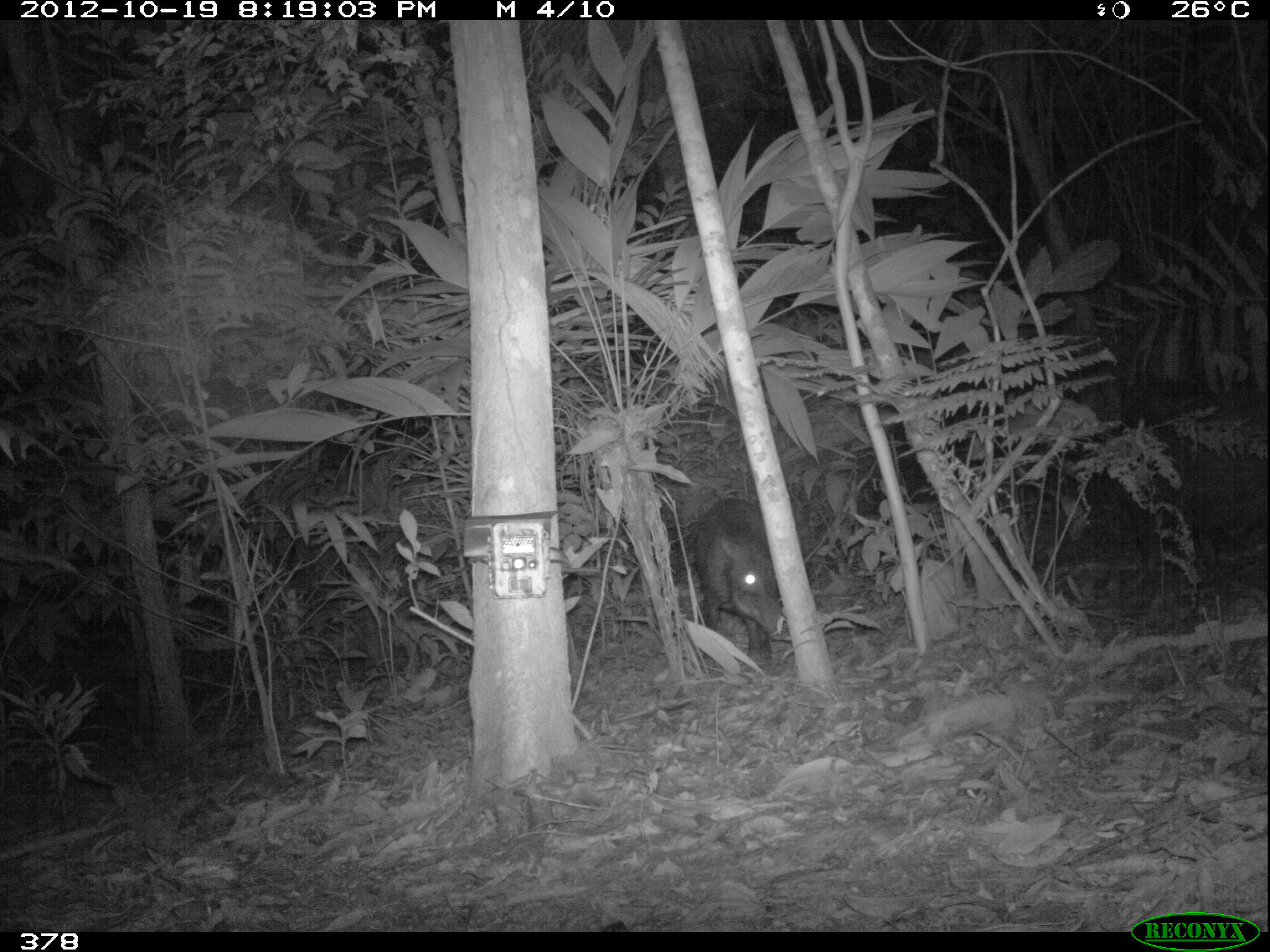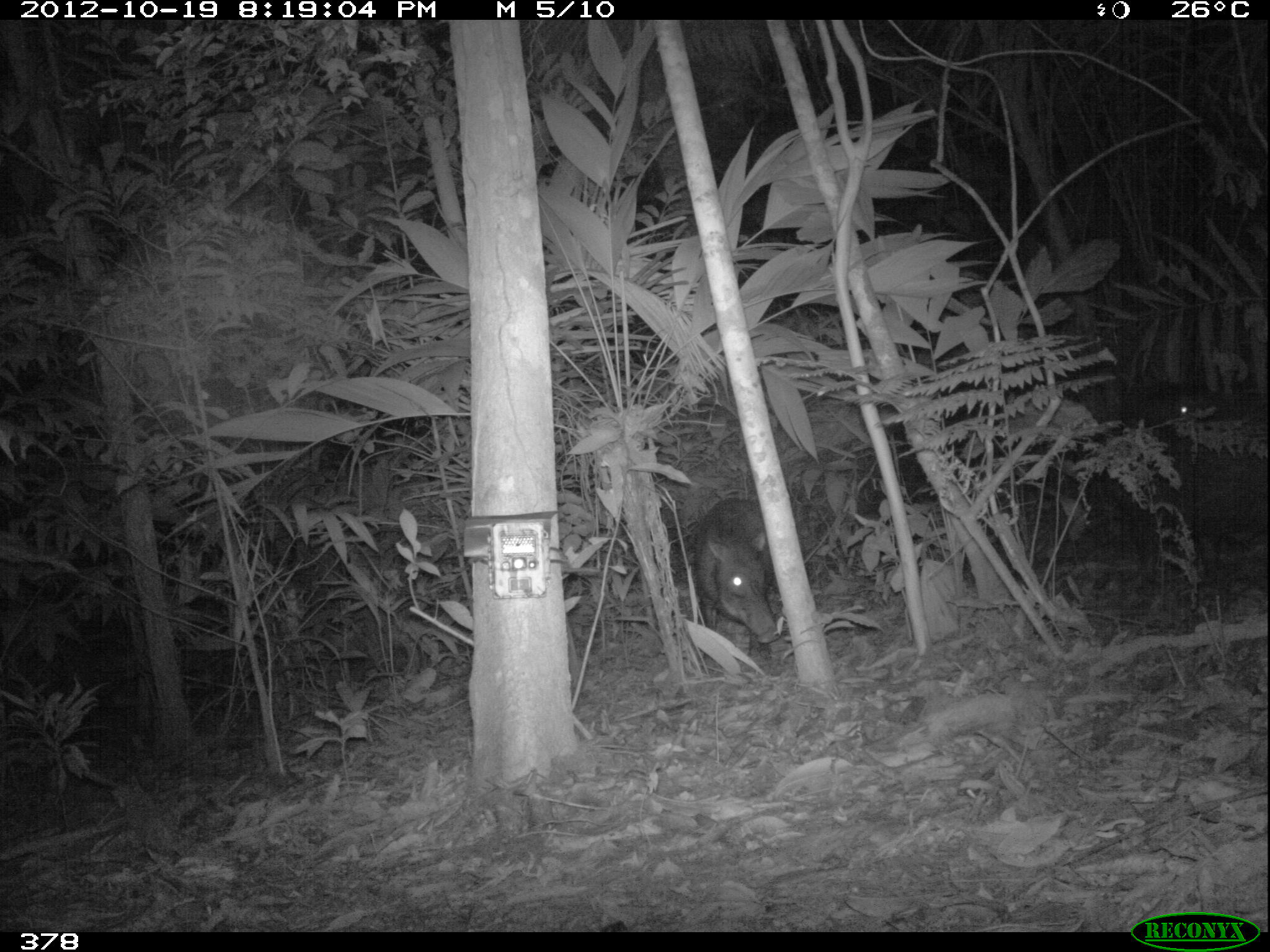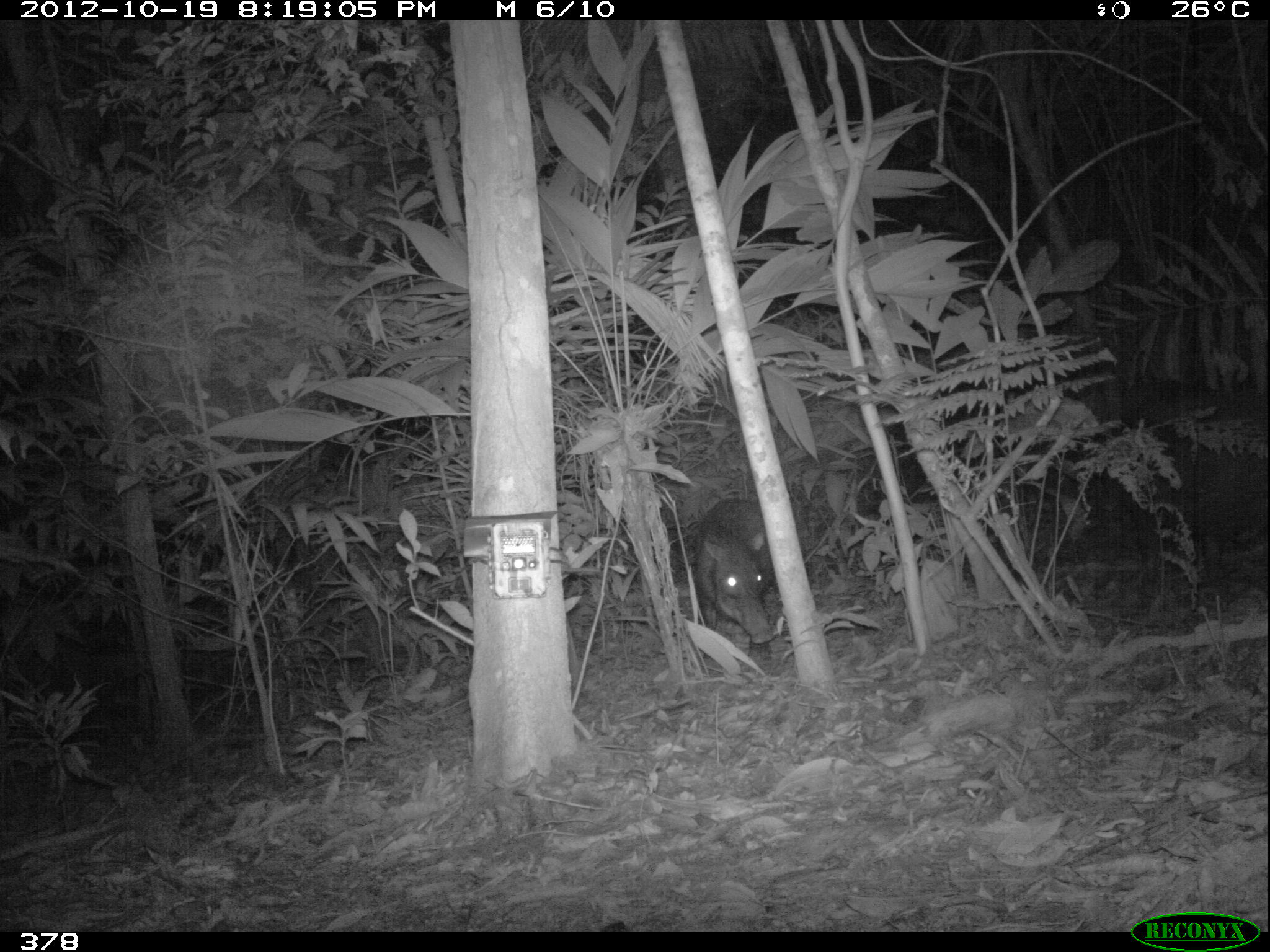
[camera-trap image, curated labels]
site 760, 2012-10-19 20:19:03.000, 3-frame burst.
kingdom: Animalia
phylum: Chordata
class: Mammalia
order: Artiodactyla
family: Tayassuidae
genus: Tayassu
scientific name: Tayassu pecari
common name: white-lipped peccary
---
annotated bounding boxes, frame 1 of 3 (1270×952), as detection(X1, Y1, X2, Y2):
tayassu pecari: detection(692, 496, 822, 671)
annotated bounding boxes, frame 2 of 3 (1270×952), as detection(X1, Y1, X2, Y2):
tayassu pecari: detection(1105, 392, 1262, 607); detection(692, 495, 804, 670)